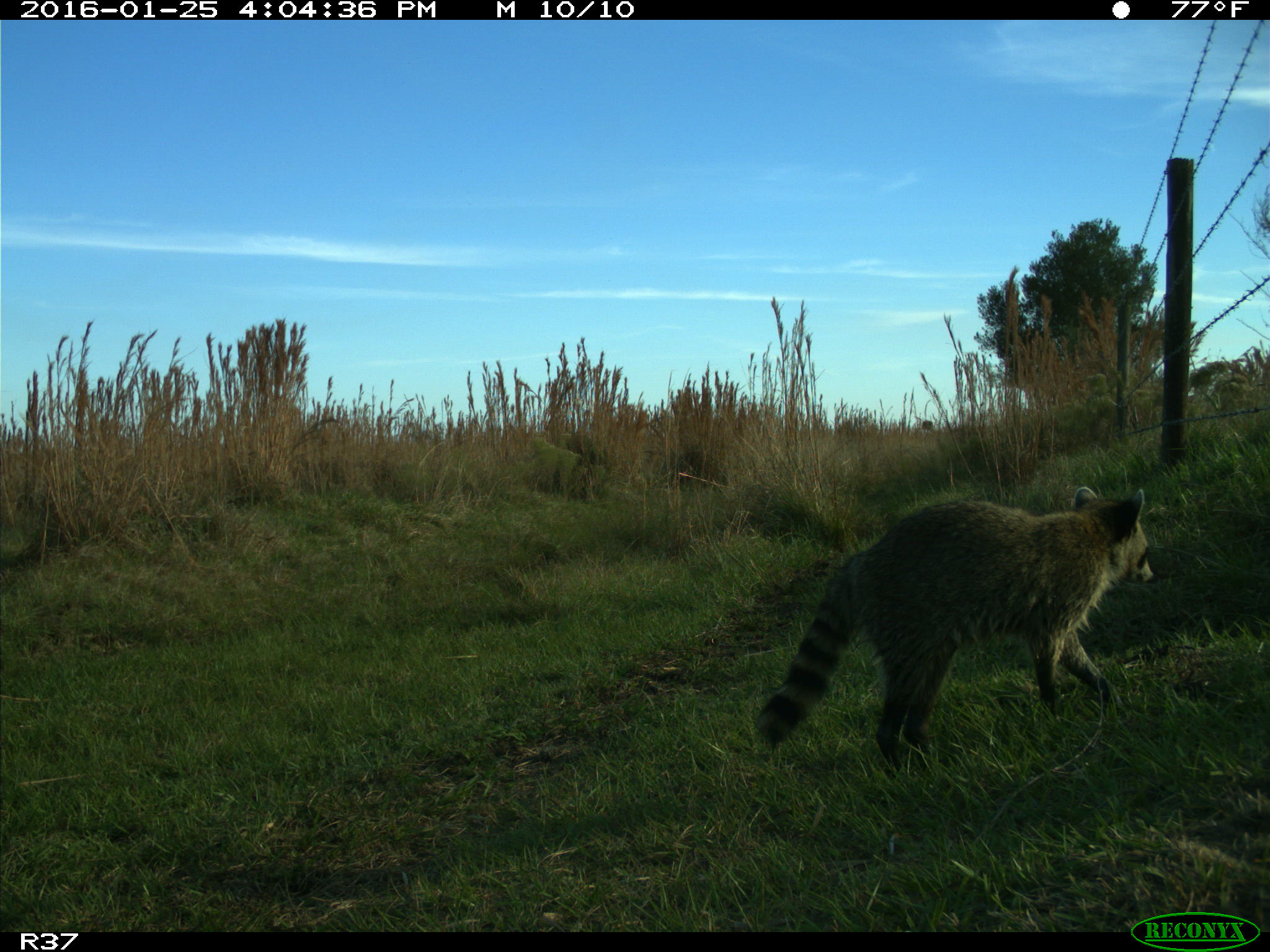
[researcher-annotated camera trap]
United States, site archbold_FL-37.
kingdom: Animalia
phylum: Chordata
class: Mammalia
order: Carnivora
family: Procyonidae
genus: Procyon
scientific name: Procyon lotor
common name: common raccoon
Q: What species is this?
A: Procyon lotor (common raccoon).